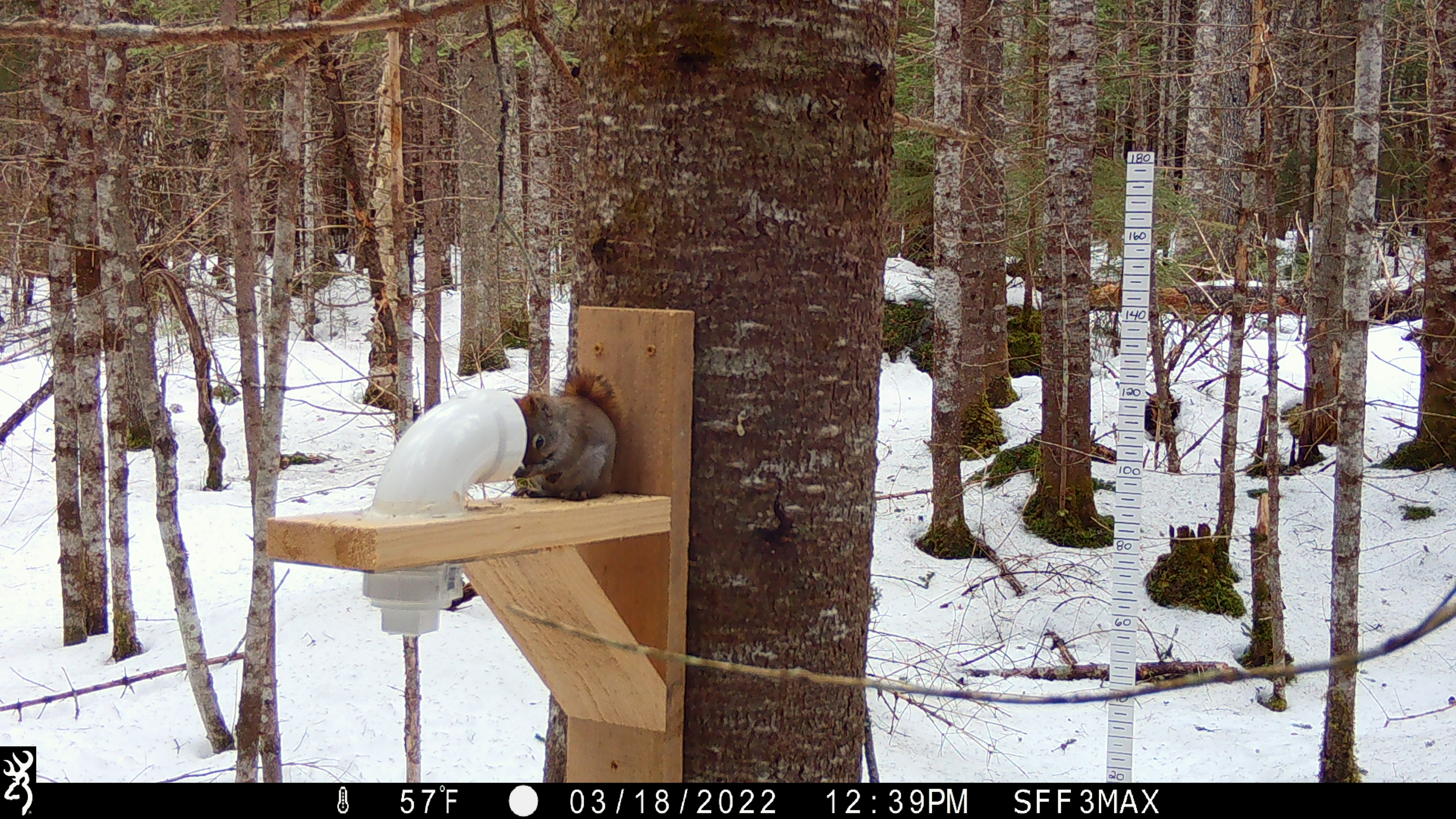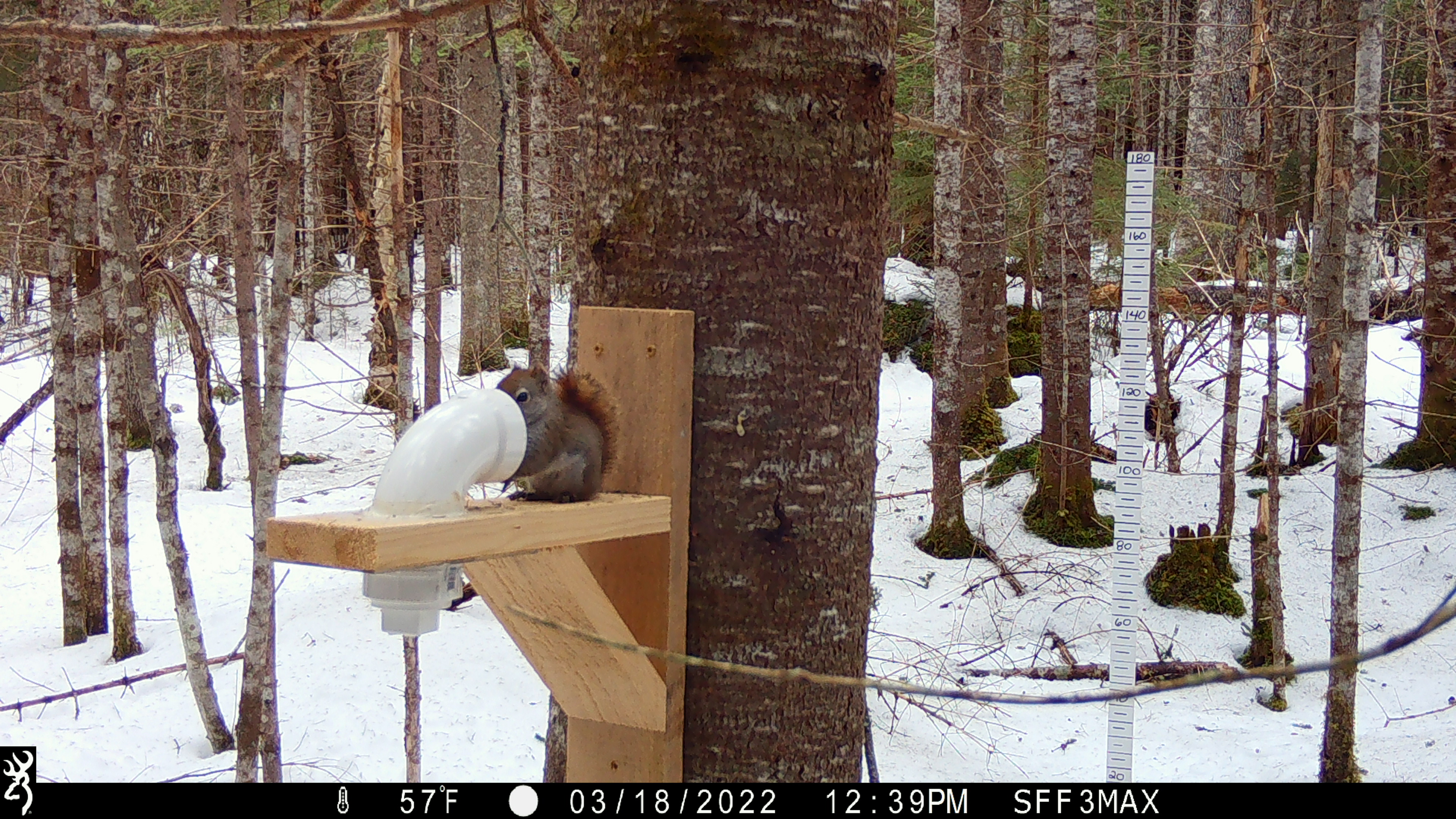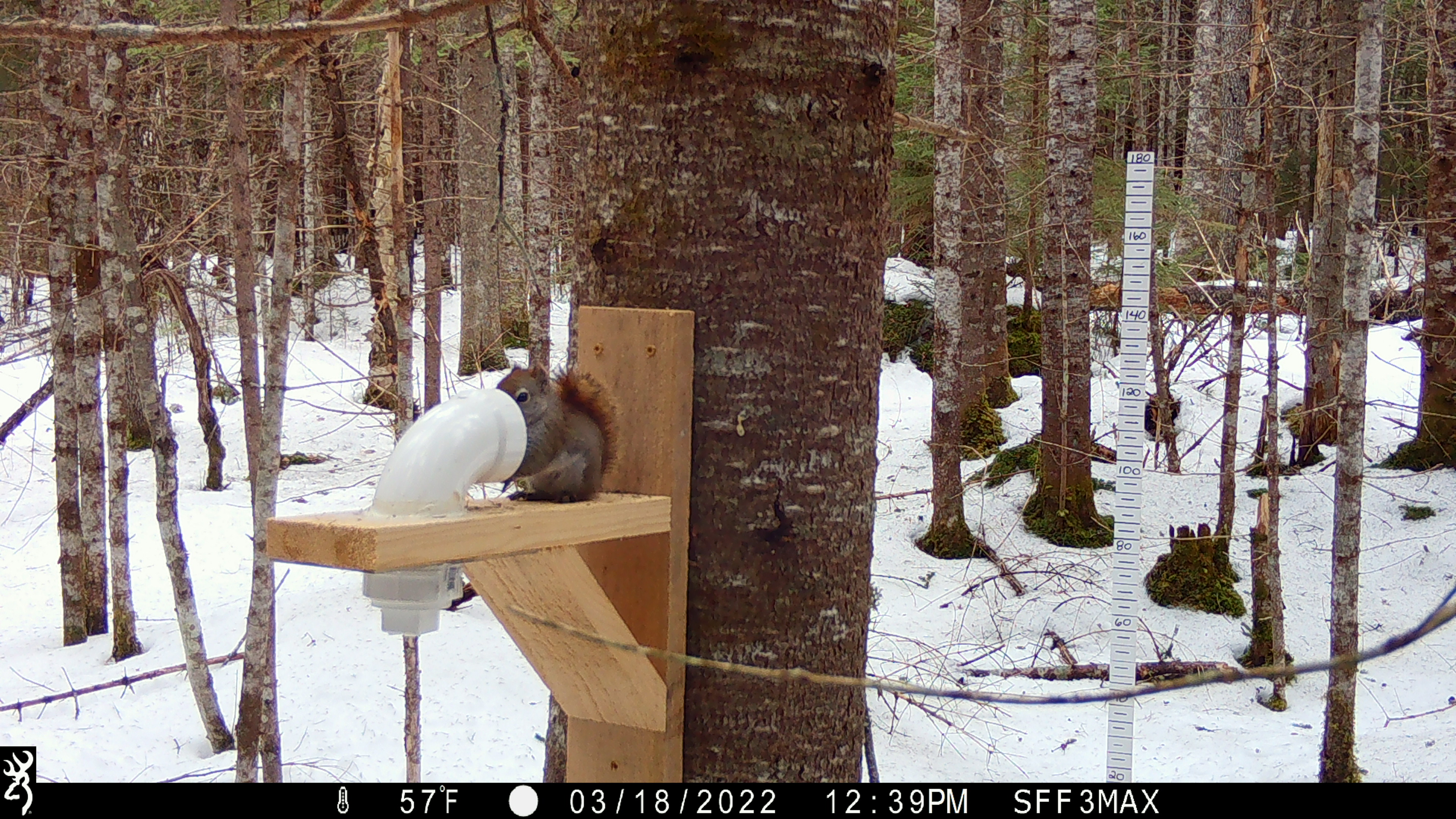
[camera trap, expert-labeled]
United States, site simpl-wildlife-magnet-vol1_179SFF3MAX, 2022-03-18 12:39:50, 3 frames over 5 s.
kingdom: Animalia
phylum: Chordata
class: Mammalia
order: Rodentia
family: Sciuridae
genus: Tamiasciurus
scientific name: Tamiasciurus hudsonicus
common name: red squirrel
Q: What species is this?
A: Red squirrel (Tamiasciurus hudsonicus).